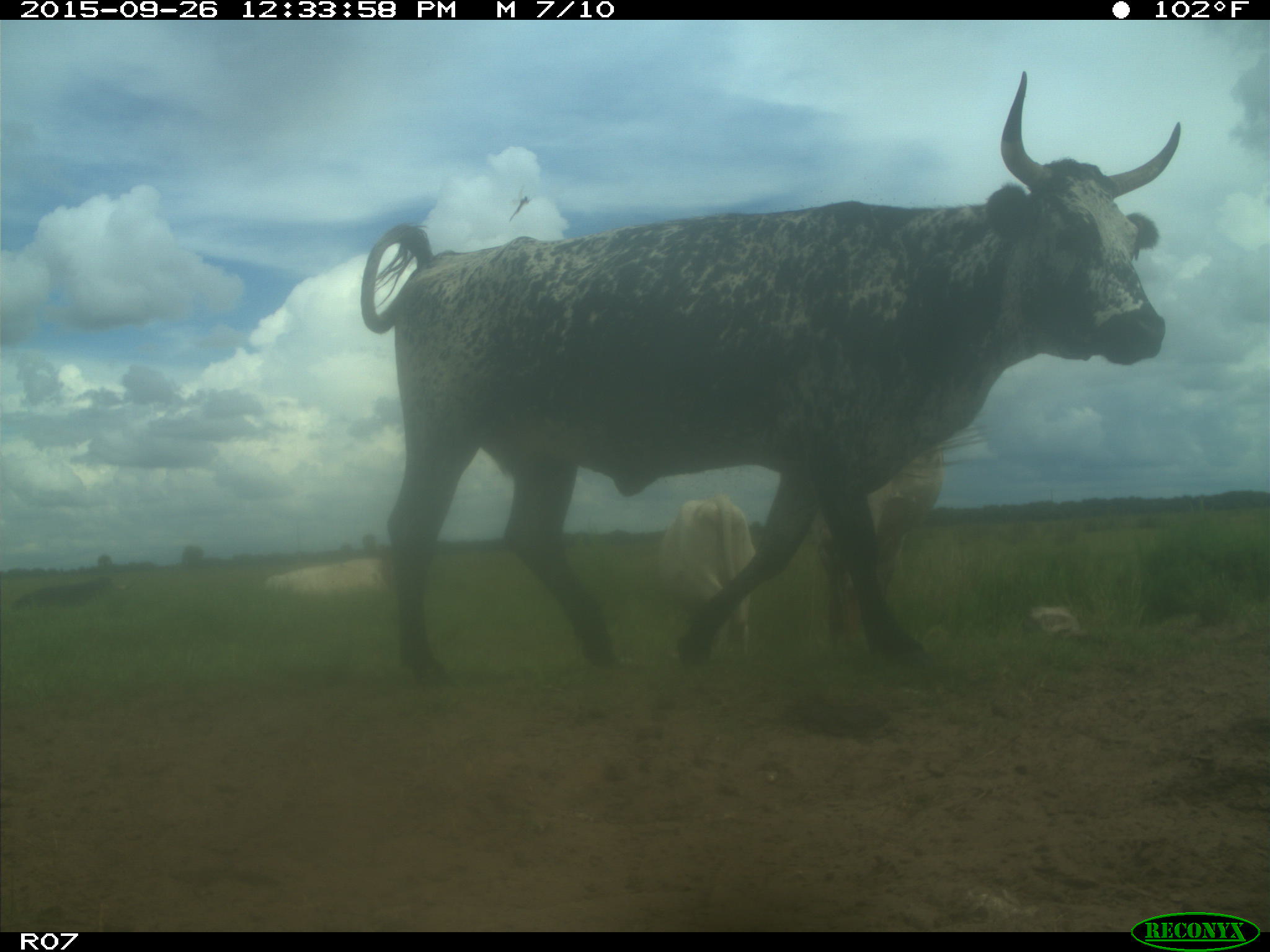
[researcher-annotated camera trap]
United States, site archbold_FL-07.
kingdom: Animalia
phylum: Chordata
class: Mammalia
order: Artiodactyla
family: Bovidae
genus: Bos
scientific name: Bos taurus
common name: domestic cow